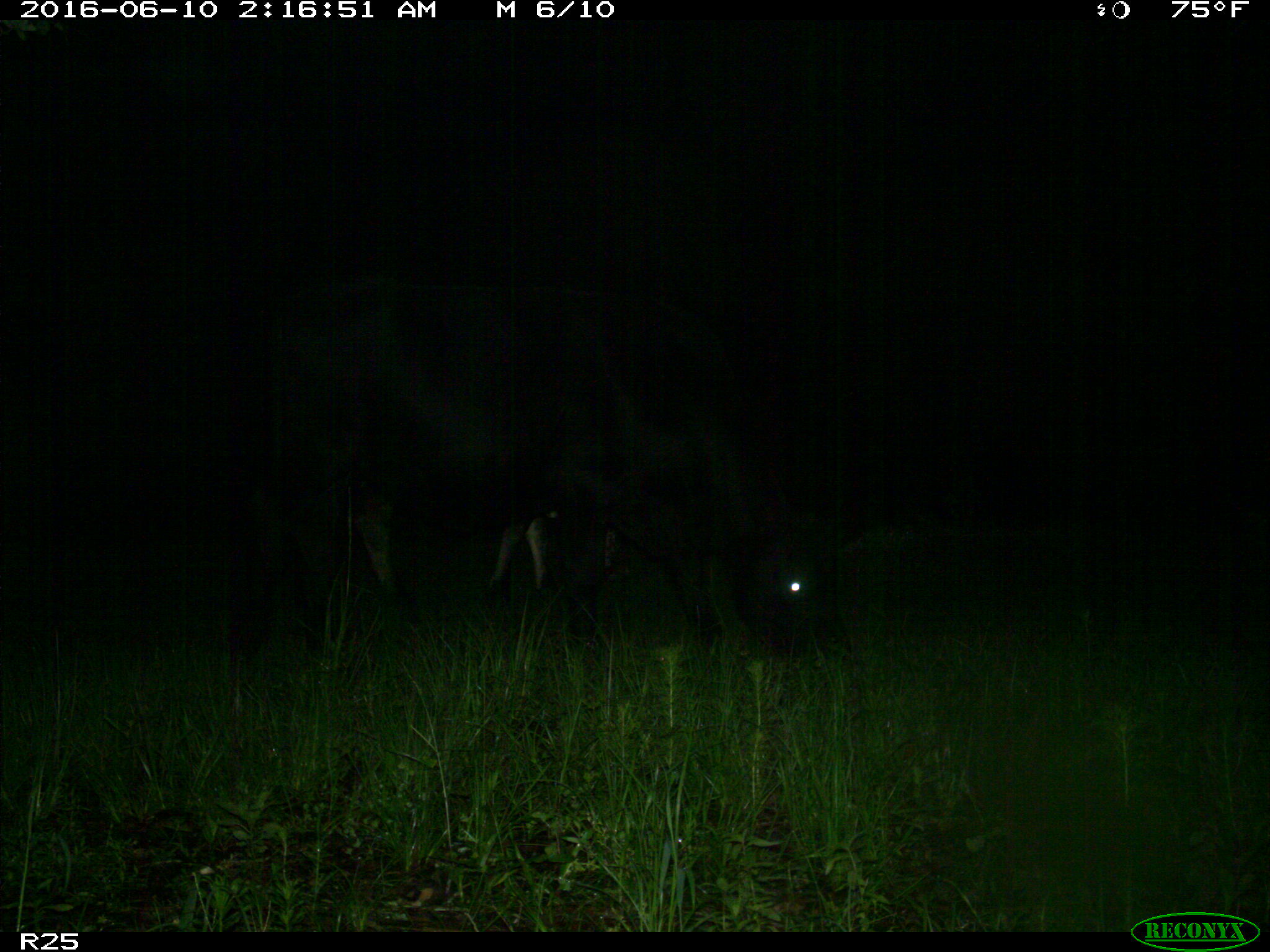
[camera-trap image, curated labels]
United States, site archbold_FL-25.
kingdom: Animalia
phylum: Chordata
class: Mammalia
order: Artiodactyla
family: Bovidae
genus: Bos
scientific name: Bos taurus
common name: domestic cow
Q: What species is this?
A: Bos taurus (domestic cow).